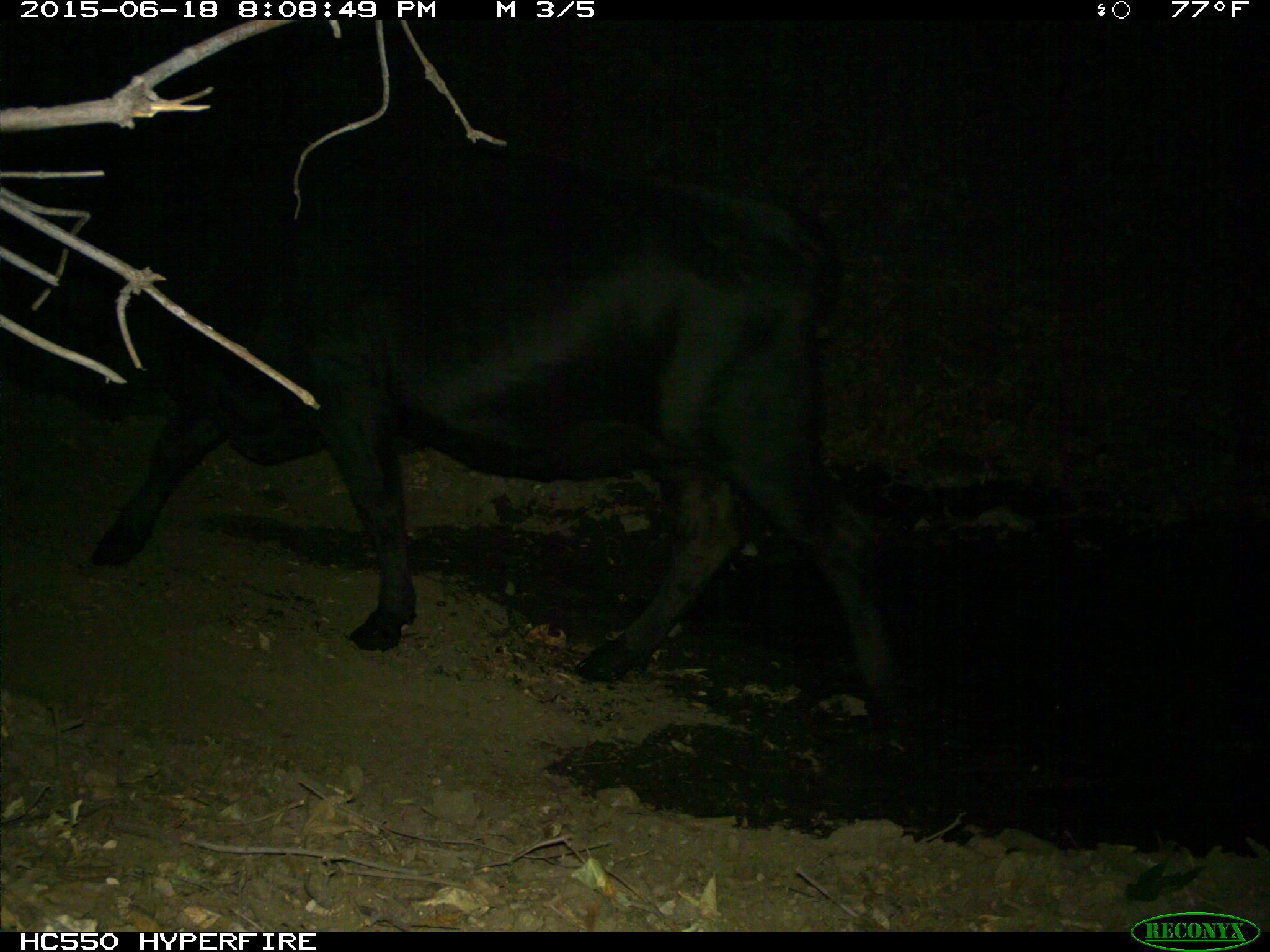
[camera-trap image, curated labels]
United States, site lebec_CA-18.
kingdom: Animalia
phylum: Chordata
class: Mammalia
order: Artiodactyla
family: Bovidae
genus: Bos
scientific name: Bos taurus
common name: domestic cow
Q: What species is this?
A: Bos taurus (domestic cow).